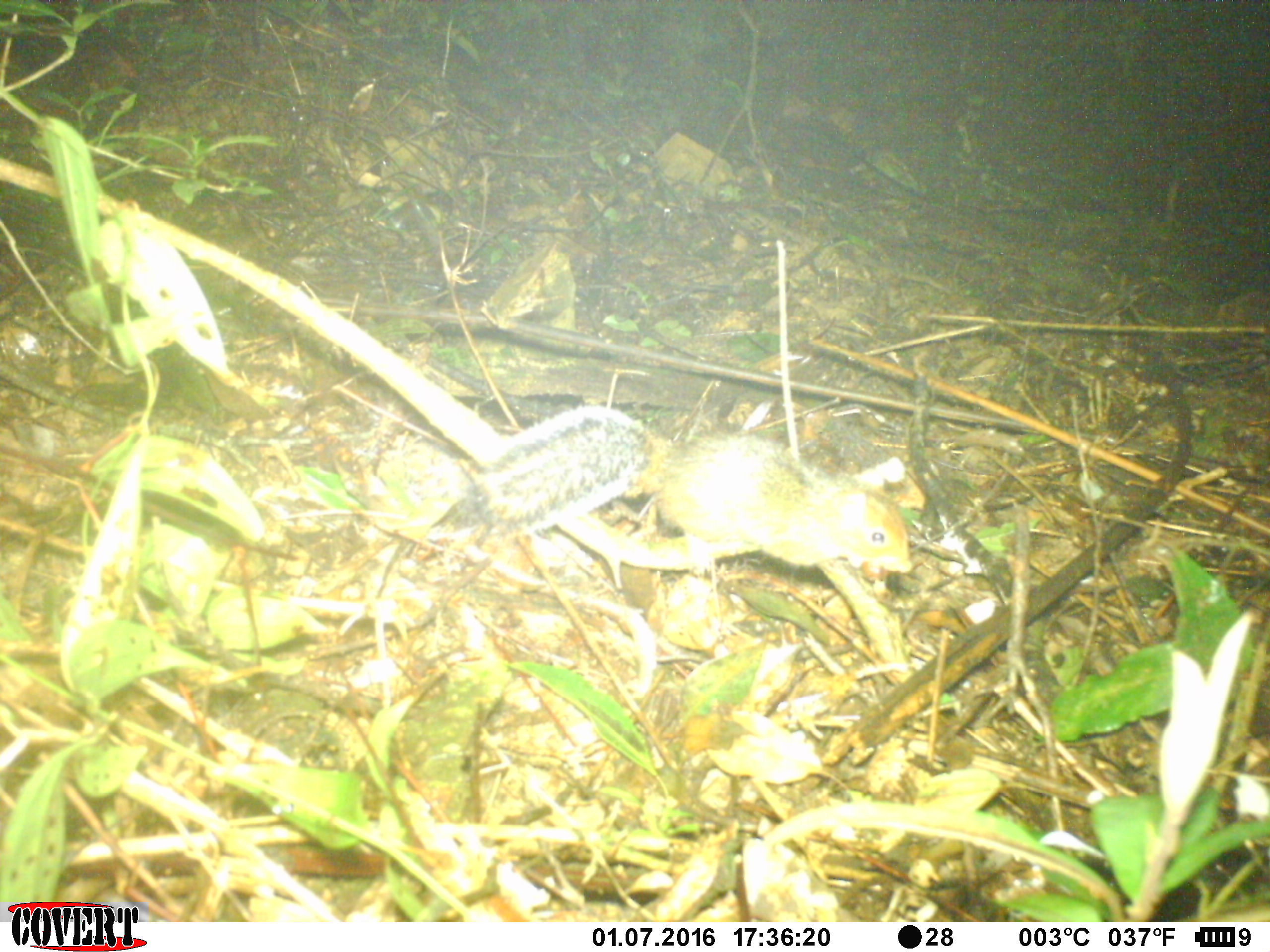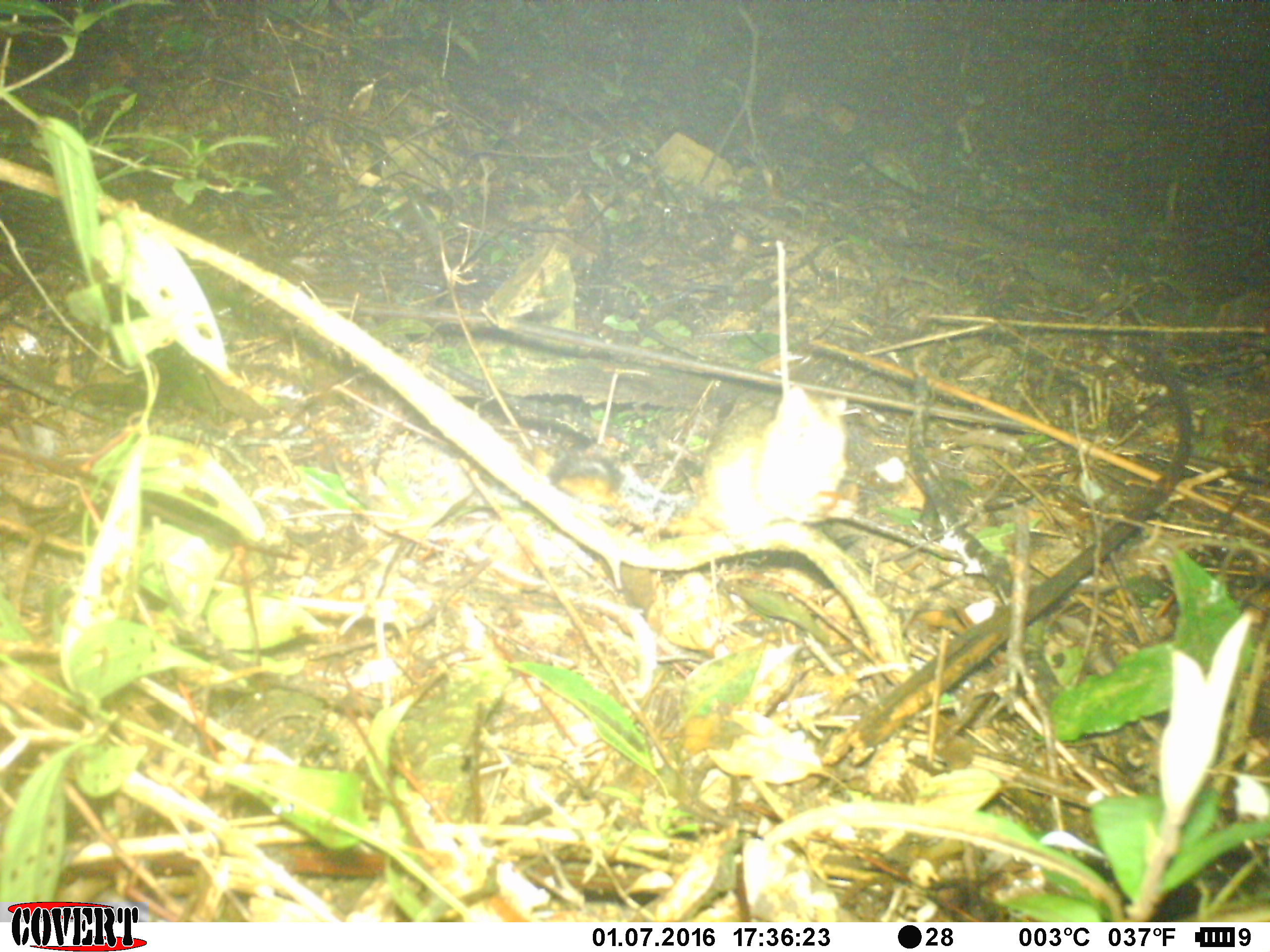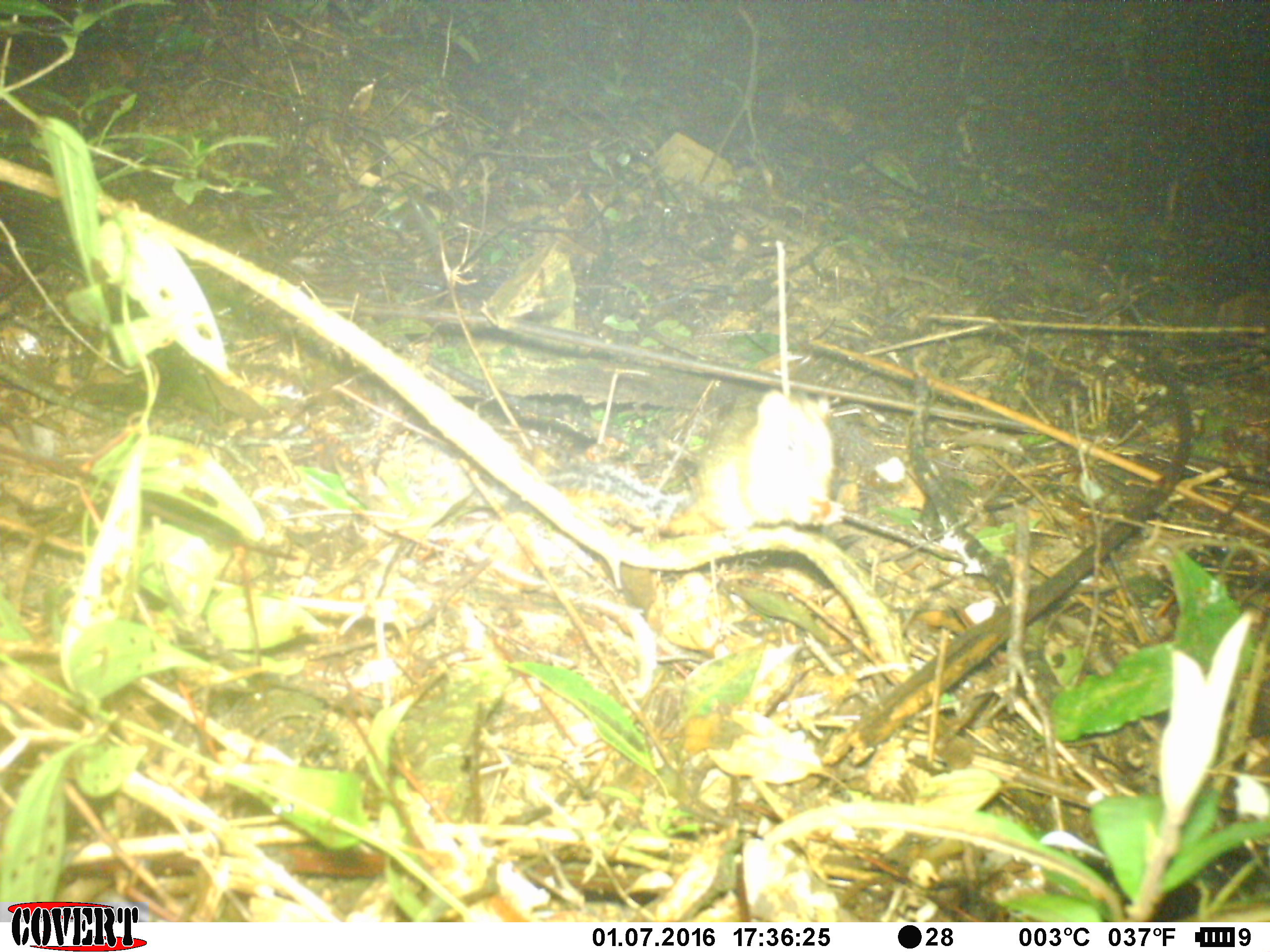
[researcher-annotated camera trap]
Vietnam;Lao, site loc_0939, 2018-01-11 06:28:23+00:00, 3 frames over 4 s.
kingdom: Animalia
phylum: Chordata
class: Mammalia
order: Rodentia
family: Sciuridae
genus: Dremomys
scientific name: Dremomys rufigenis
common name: red-cheeked squirrel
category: red cheeked squirrel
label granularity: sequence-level